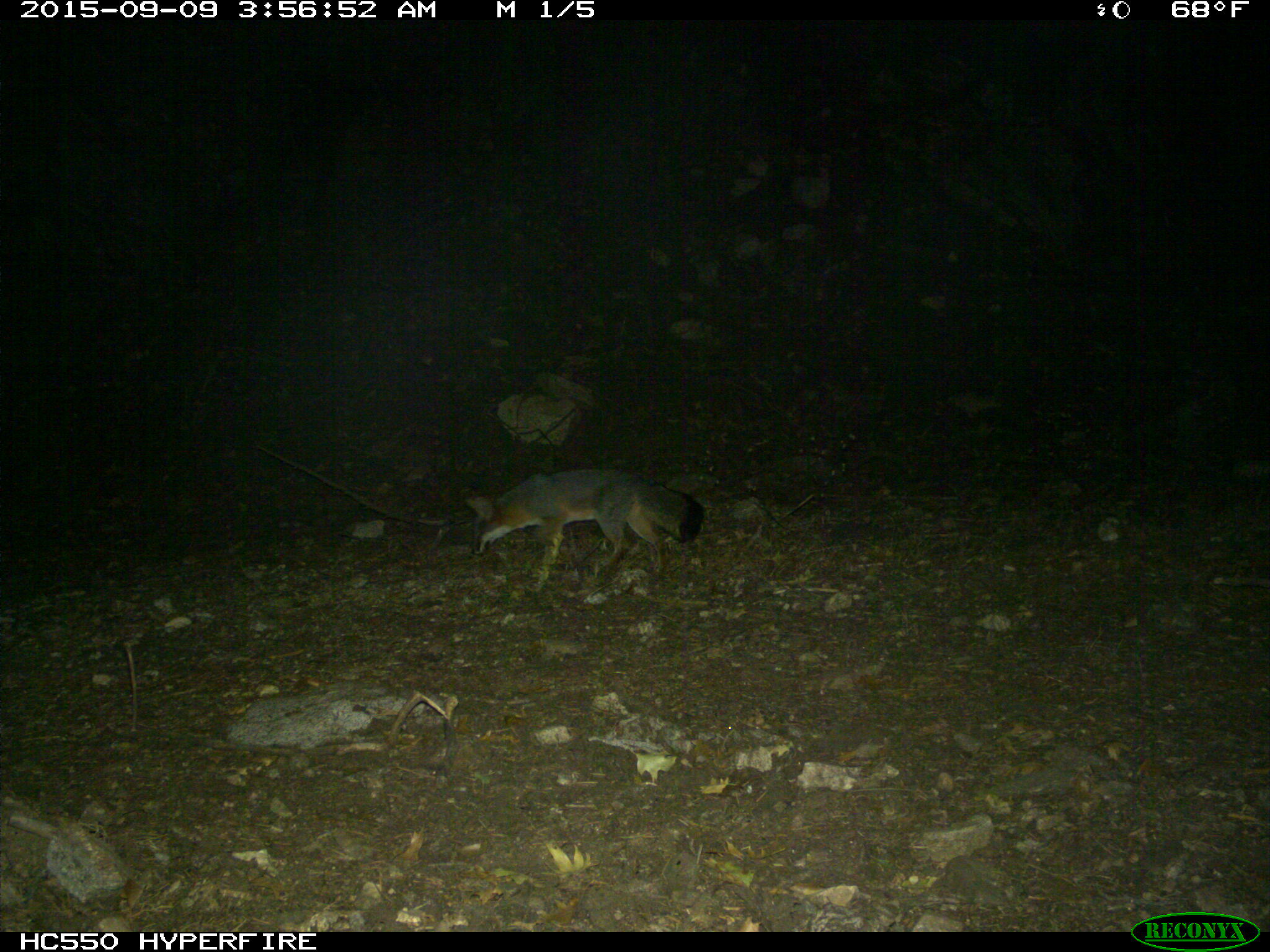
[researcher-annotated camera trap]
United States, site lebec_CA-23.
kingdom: Animalia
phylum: Chordata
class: Mammalia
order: Carnivora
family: Canidae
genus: Urocyon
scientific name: Urocyon cinereoargenteus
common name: gray fox